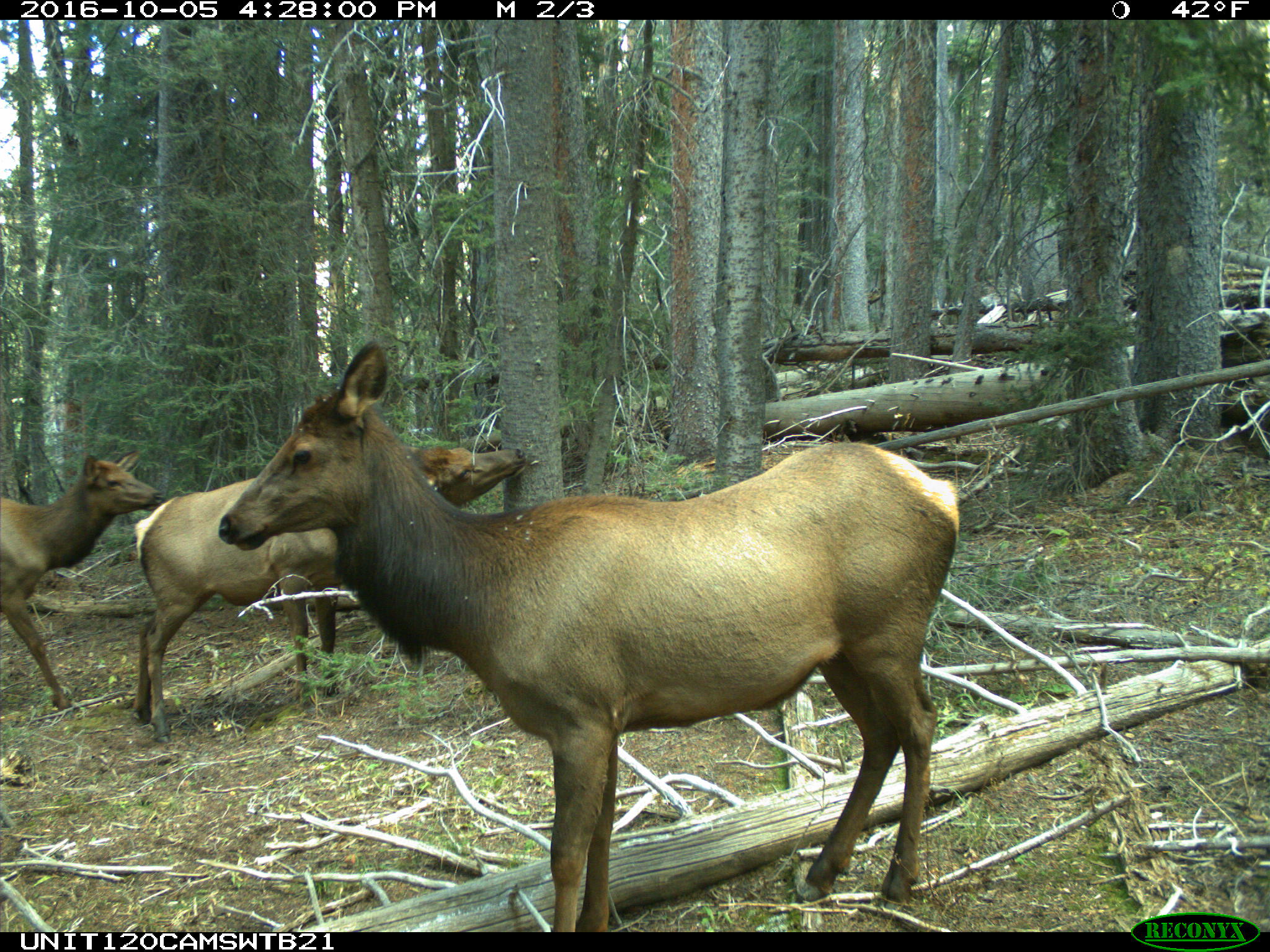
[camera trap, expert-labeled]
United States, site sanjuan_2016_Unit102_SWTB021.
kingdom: Animalia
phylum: Chordata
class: Mammalia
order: Artiodactyla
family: Cervidae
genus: Cervus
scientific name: Cervus elaphus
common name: red deer